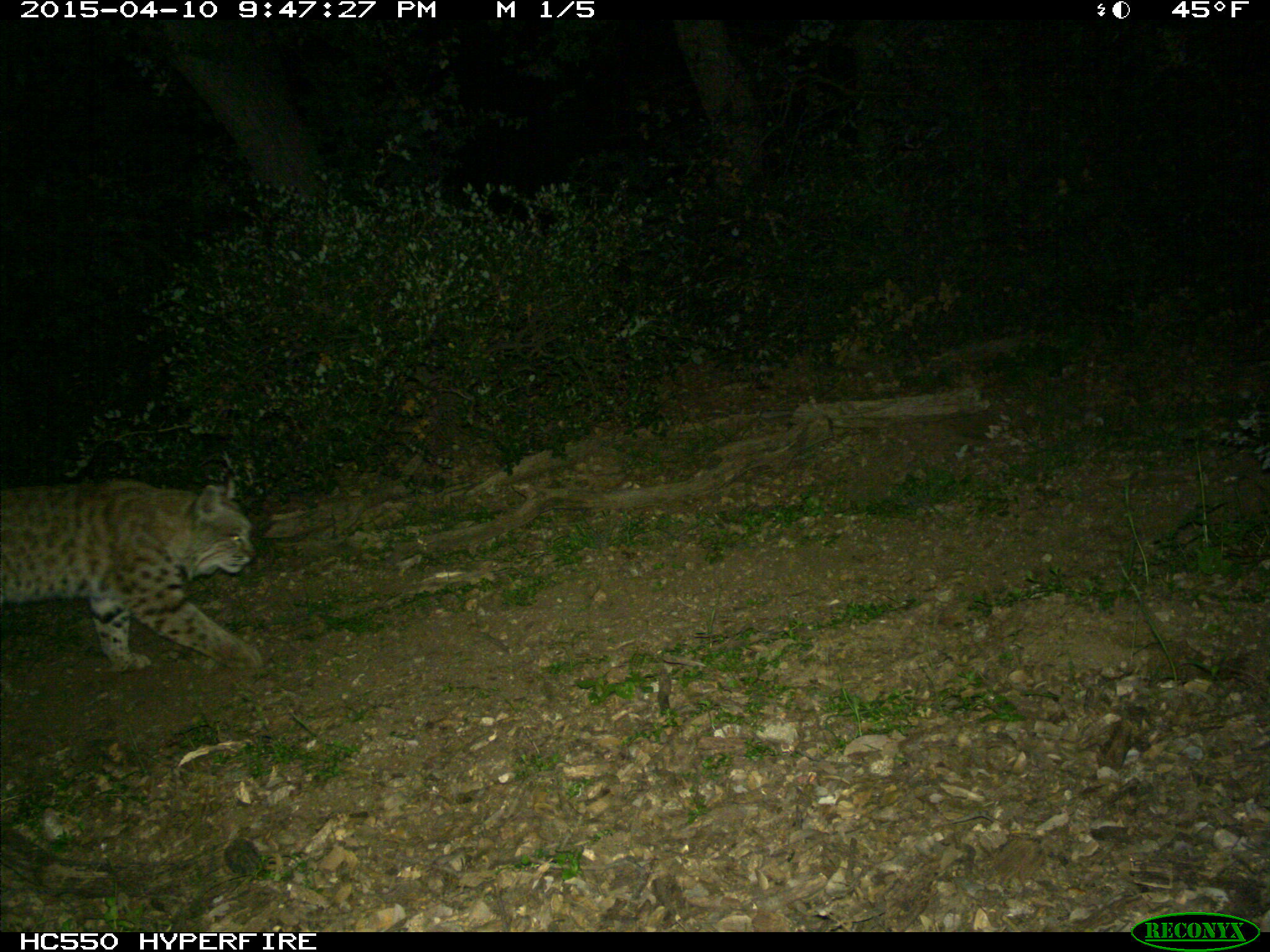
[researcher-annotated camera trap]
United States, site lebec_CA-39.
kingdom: Animalia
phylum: Chordata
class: Mammalia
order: Carnivora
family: Felidae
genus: Lynx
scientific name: Lynx rufus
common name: bobcat